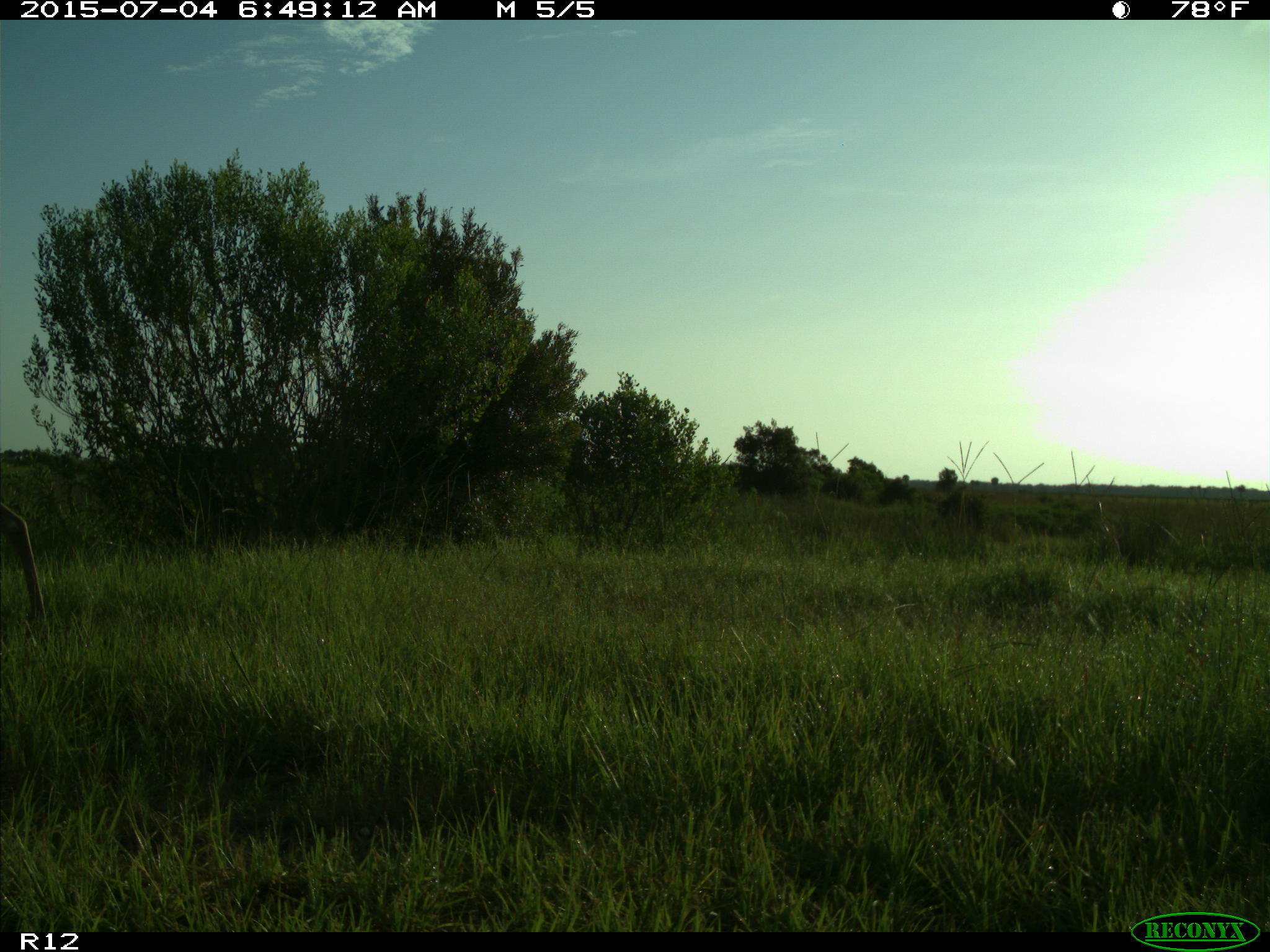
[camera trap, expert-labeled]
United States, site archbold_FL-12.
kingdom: Animalia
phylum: Chordata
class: Mammalia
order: Artiodactyla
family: Cervidae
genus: Odocoileus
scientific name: Odocoileus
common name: deer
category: unidentified deer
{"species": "unidentified deer (deer) (Odocoileus)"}